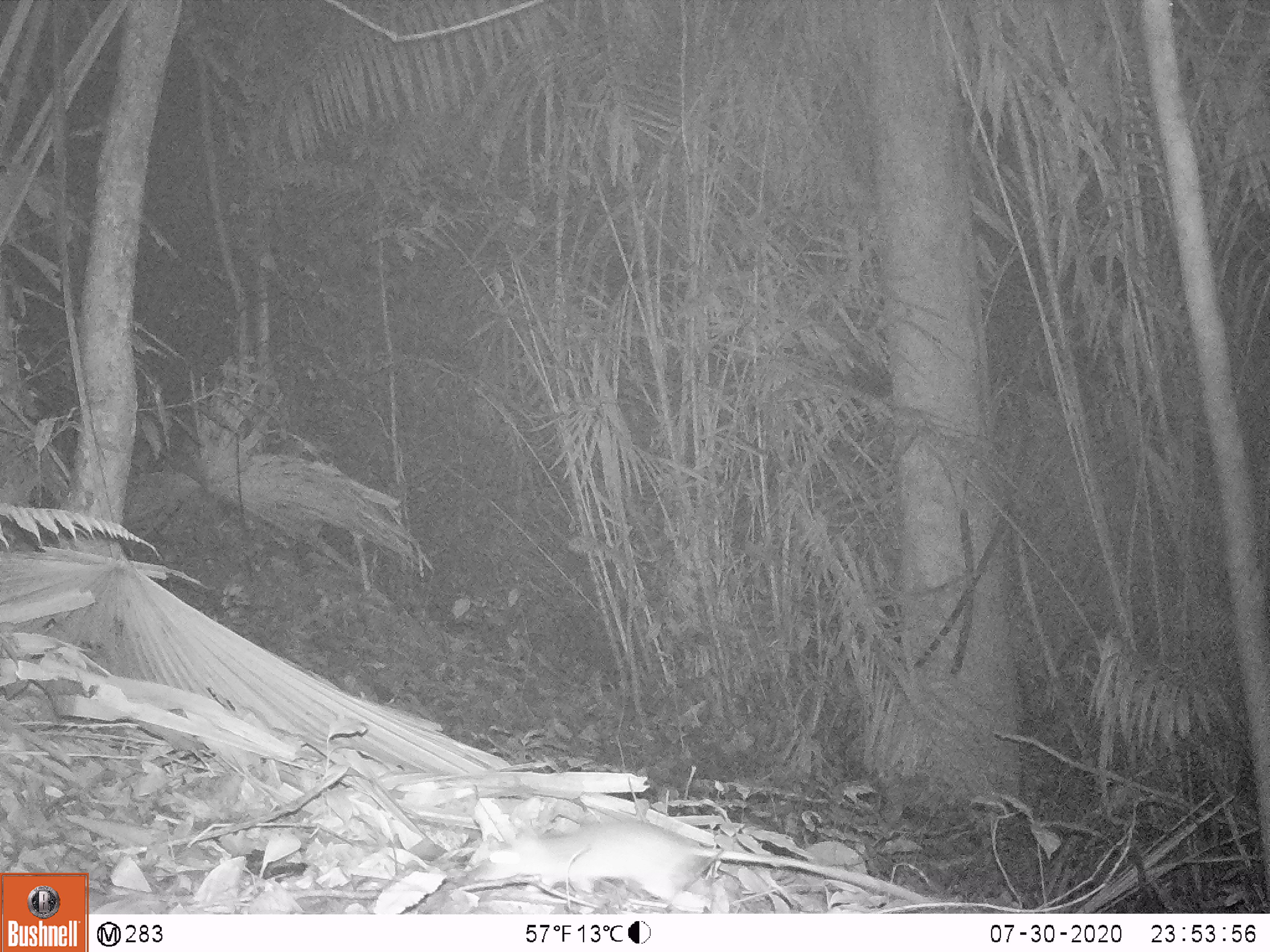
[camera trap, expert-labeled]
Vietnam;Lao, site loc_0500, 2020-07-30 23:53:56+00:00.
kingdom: Animalia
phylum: Chordata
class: Mammalia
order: Rodentia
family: Muridae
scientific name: Muridae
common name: old-world mice and rats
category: unidentified murid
Unidentified murid (old-world mice and rats) (Muridae). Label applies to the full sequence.